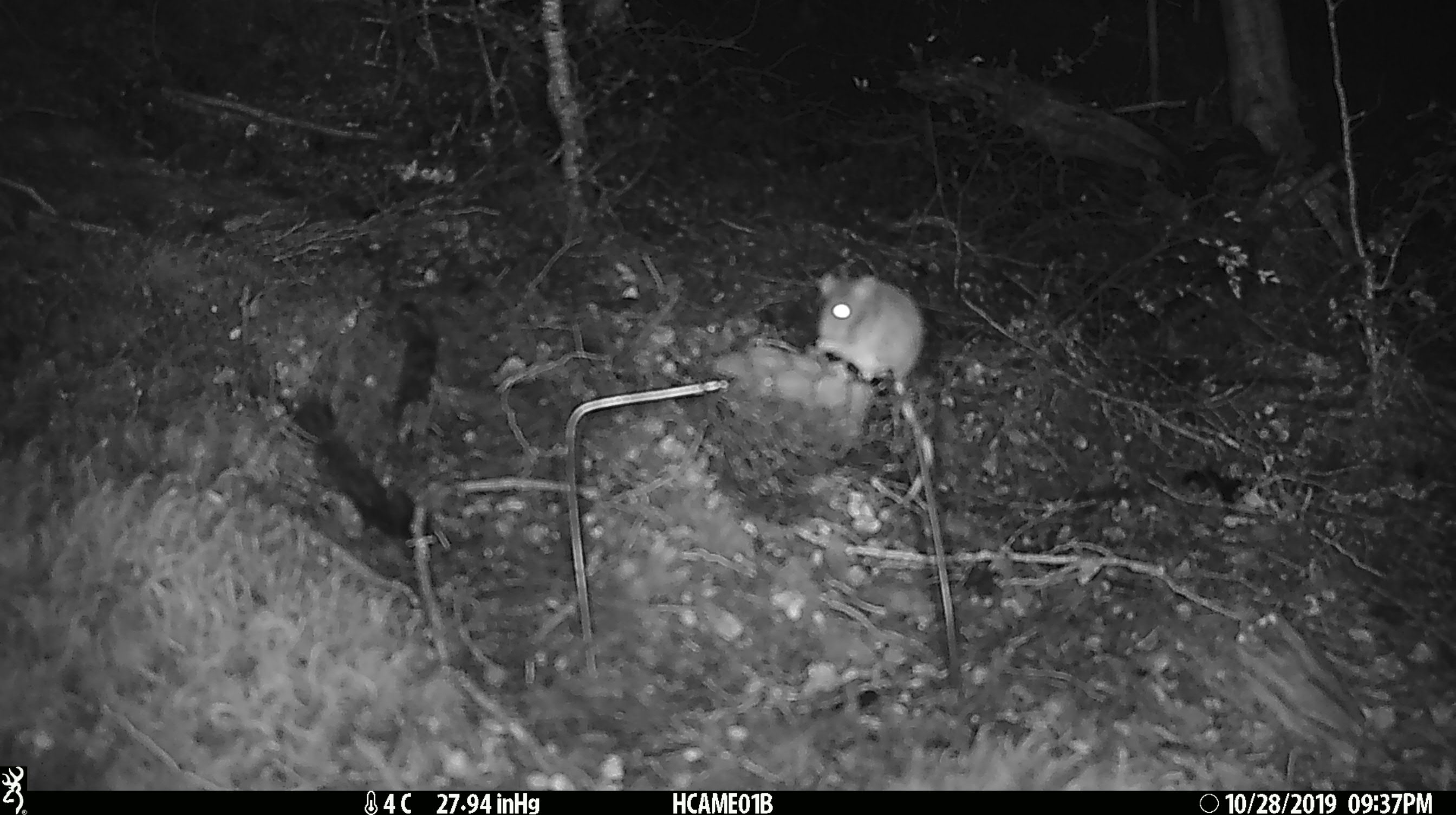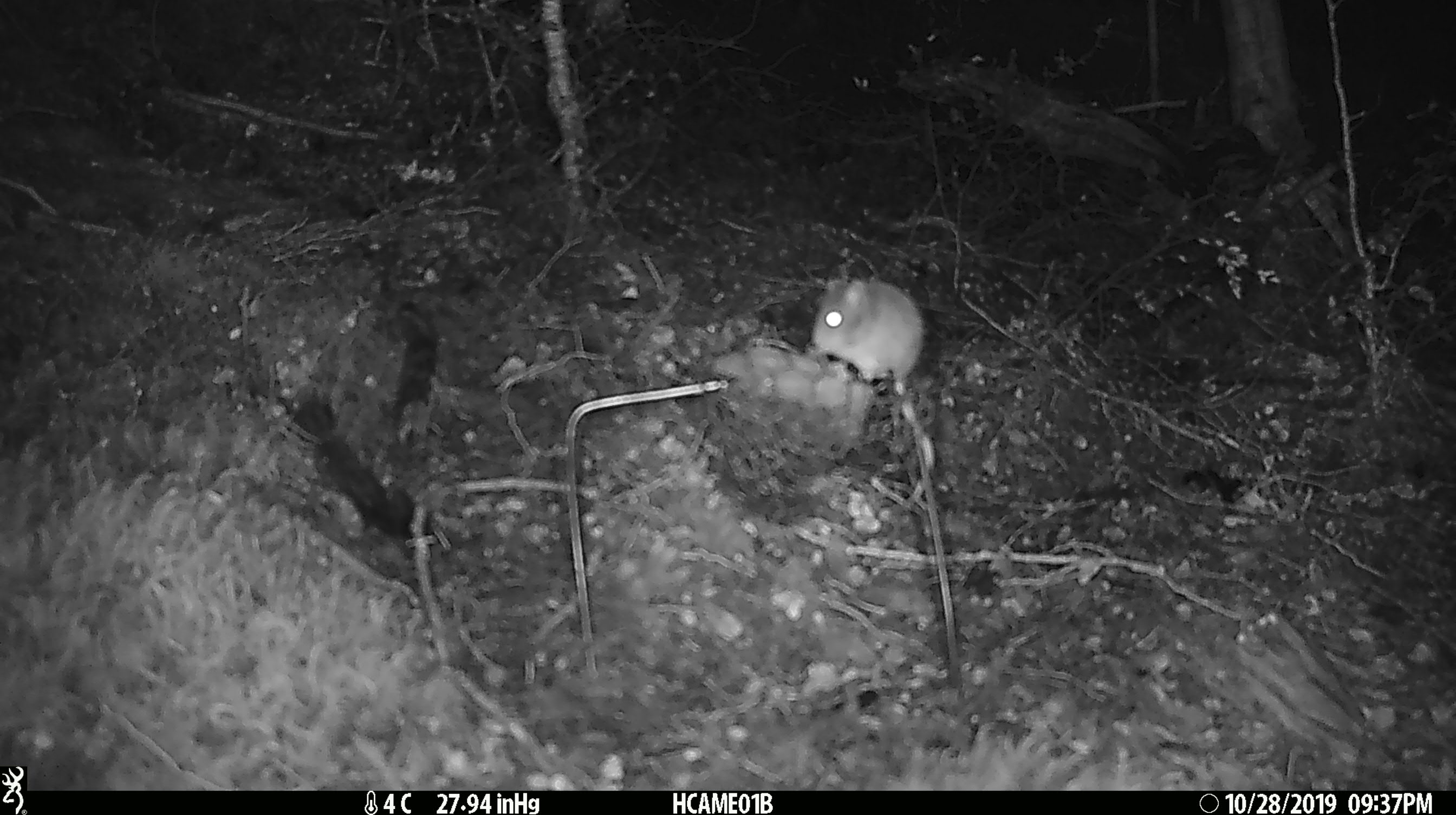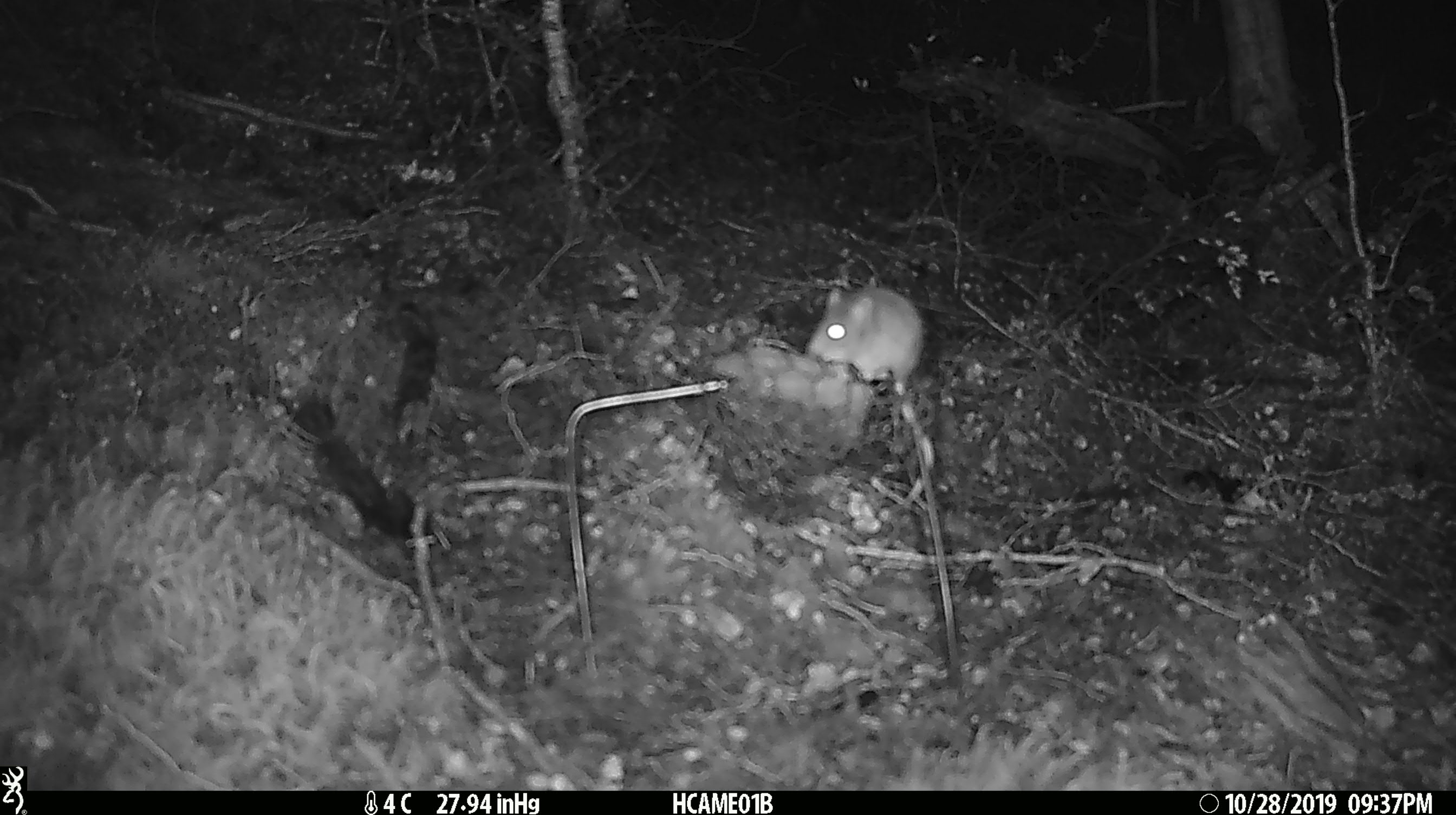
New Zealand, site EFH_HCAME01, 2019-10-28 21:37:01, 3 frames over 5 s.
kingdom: Animalia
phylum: Chordata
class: Mammalia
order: Rodentia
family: Muridae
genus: Mus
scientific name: Mus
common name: mouse